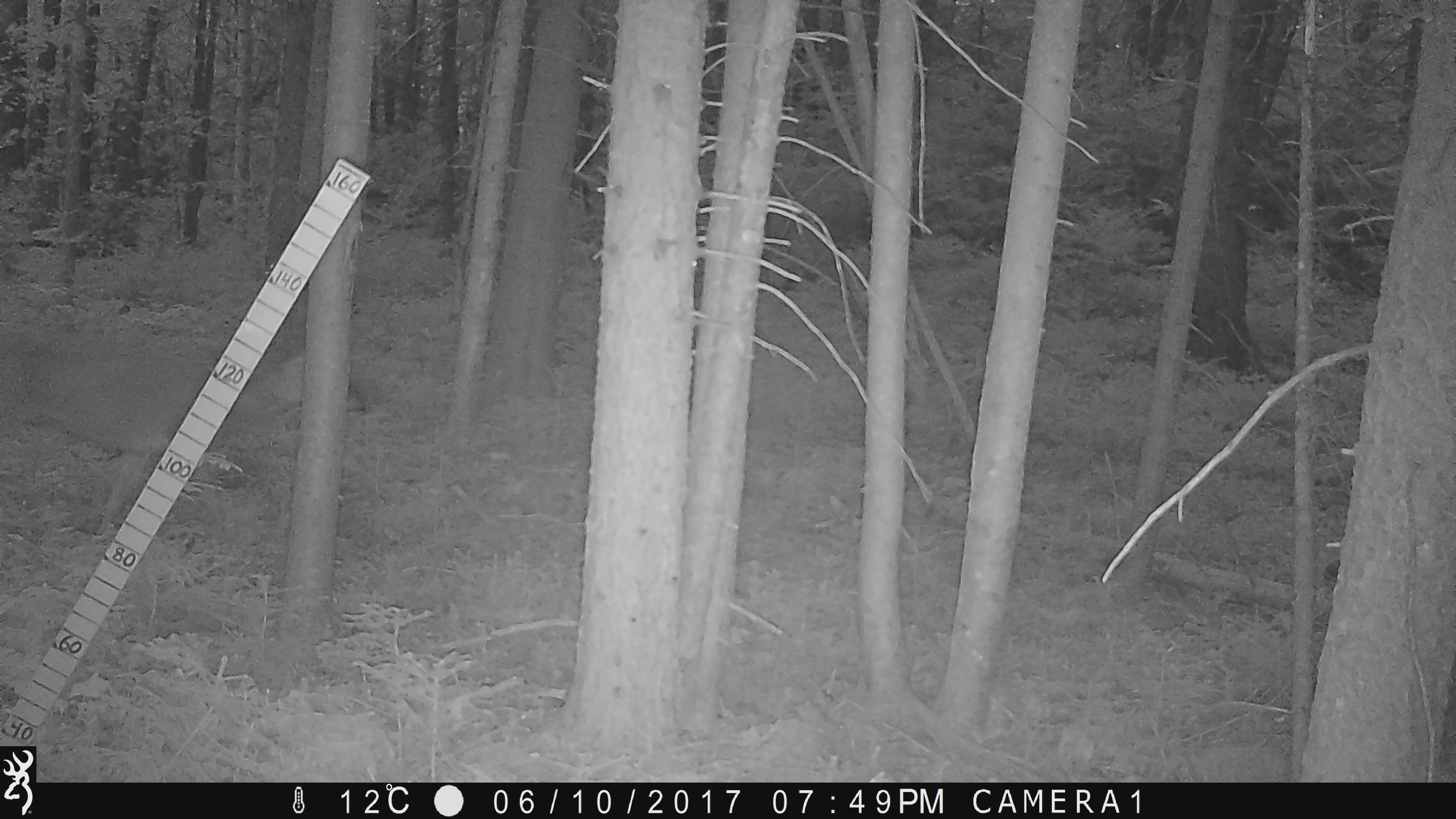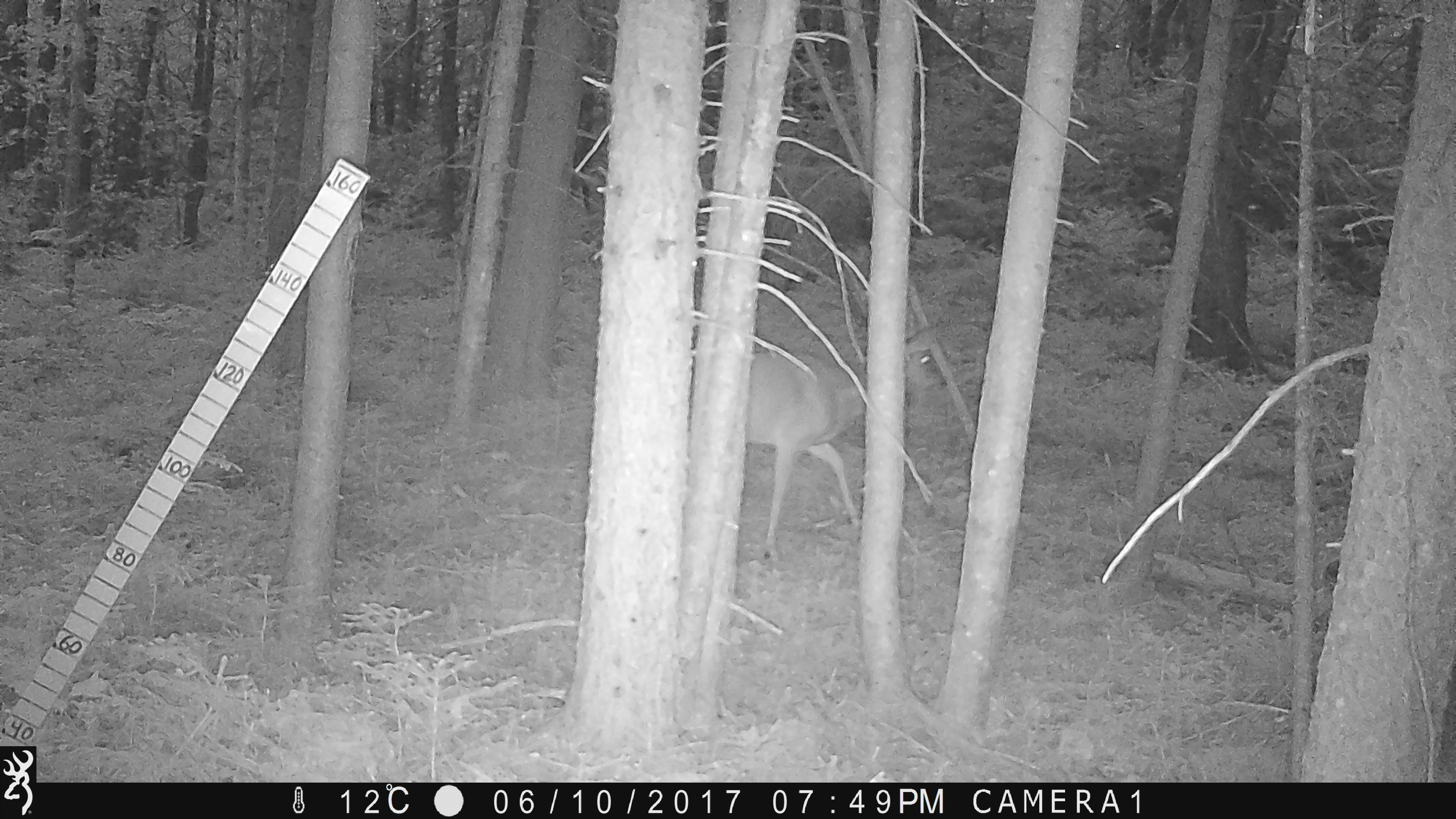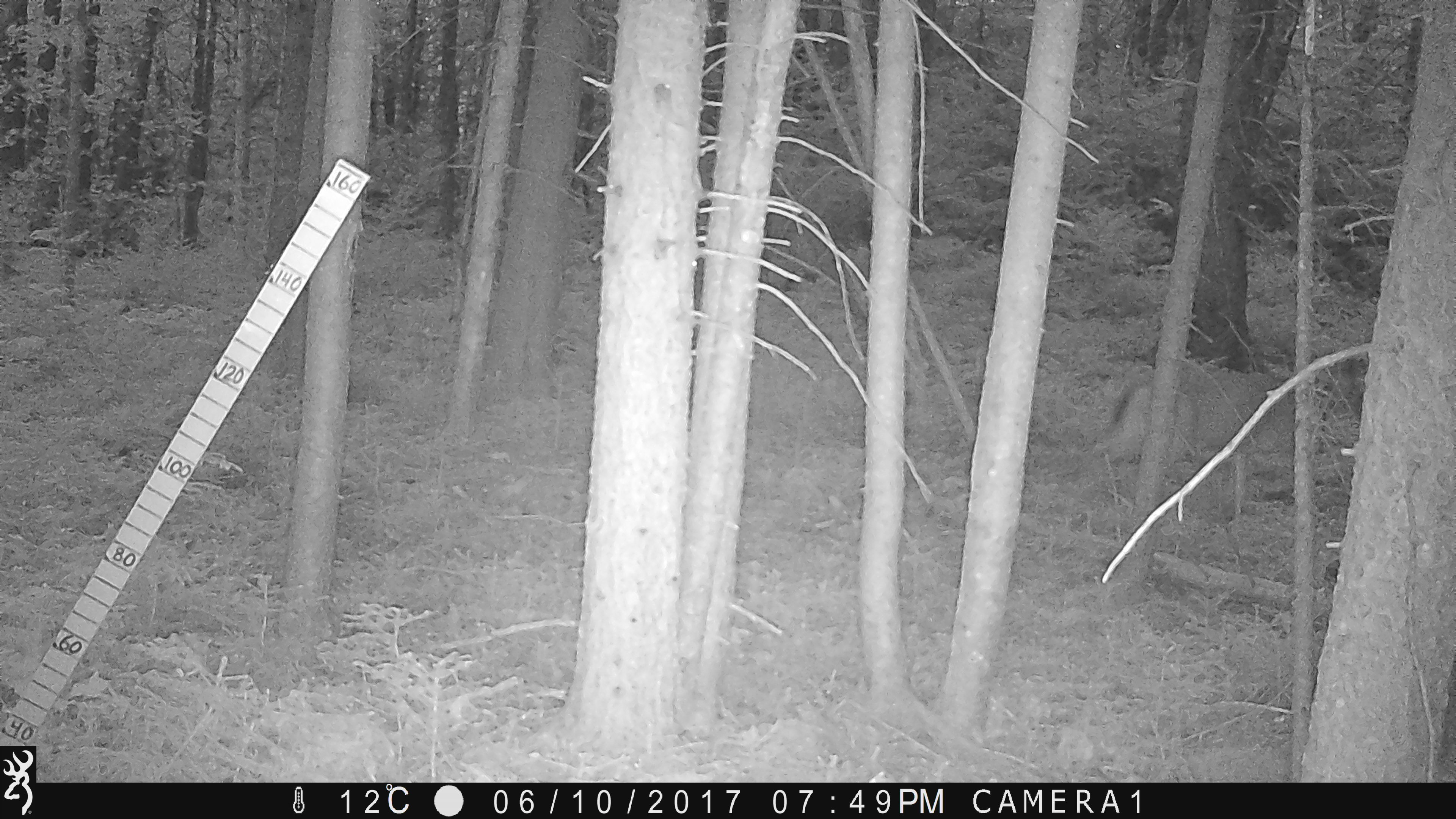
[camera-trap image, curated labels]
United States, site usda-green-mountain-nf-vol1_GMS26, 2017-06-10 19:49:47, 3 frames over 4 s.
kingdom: Animalia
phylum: Chordata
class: Mammalia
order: Artiodactyla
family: Cervidae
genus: Odocoileus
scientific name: Odocoileus virginianus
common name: white-tailed deer